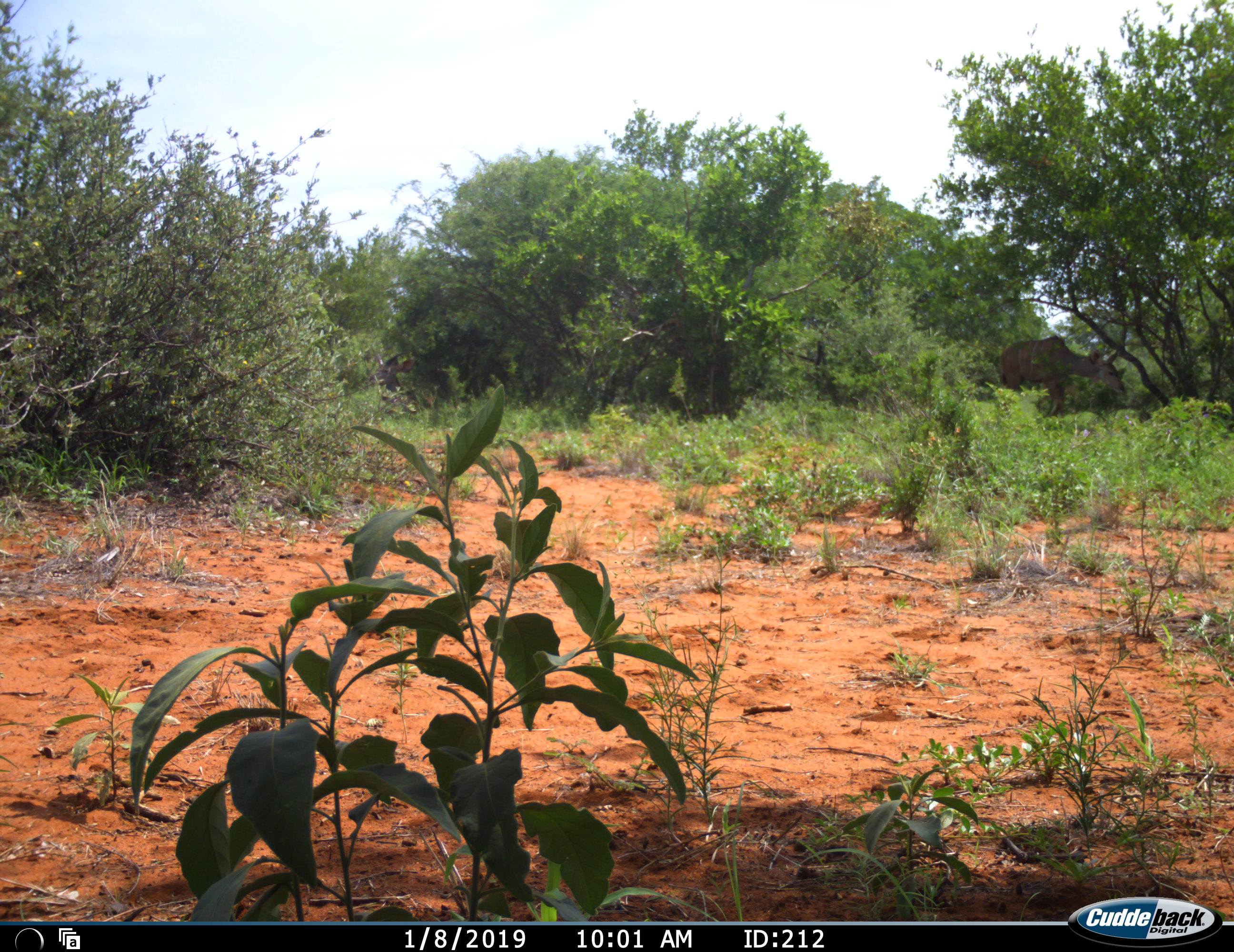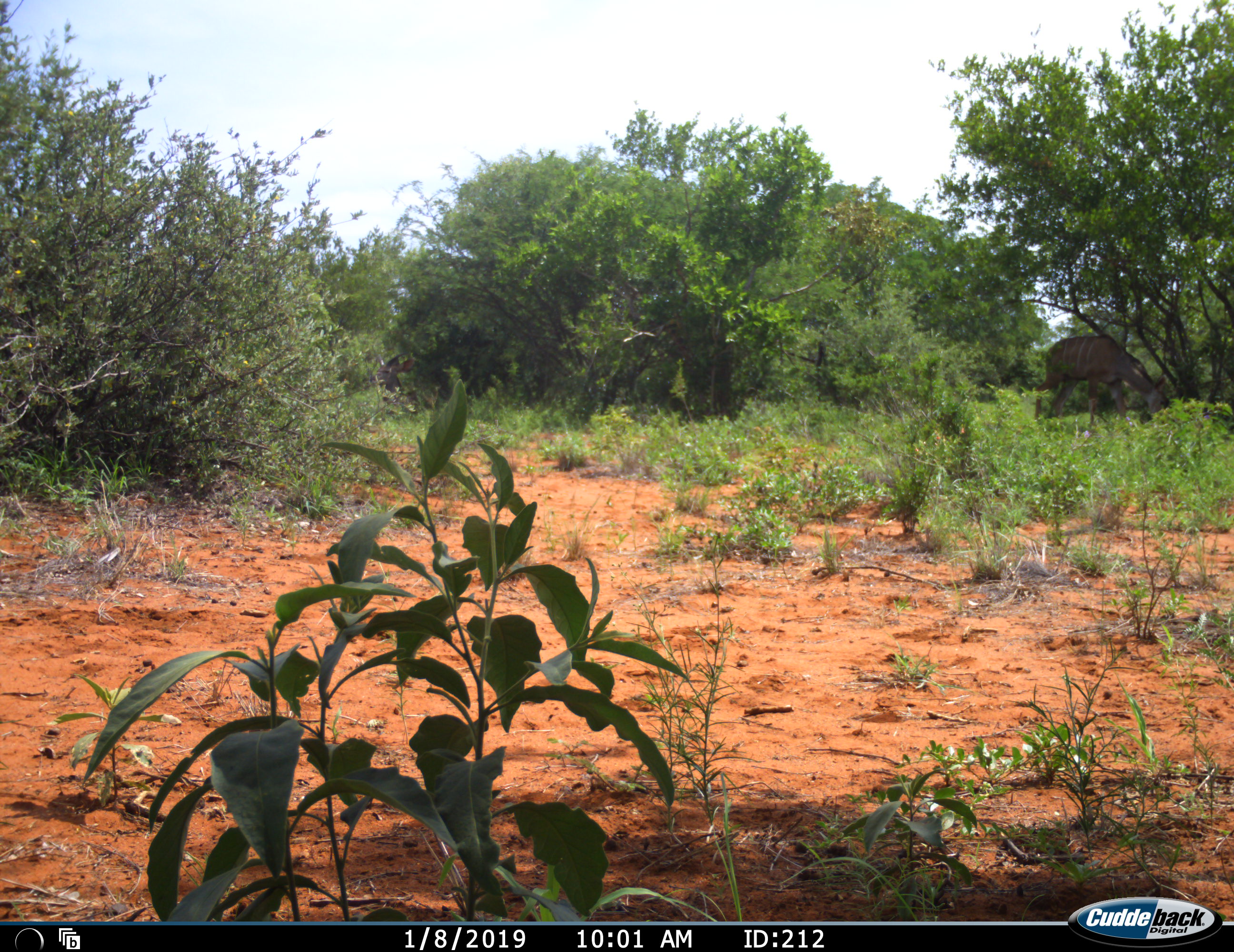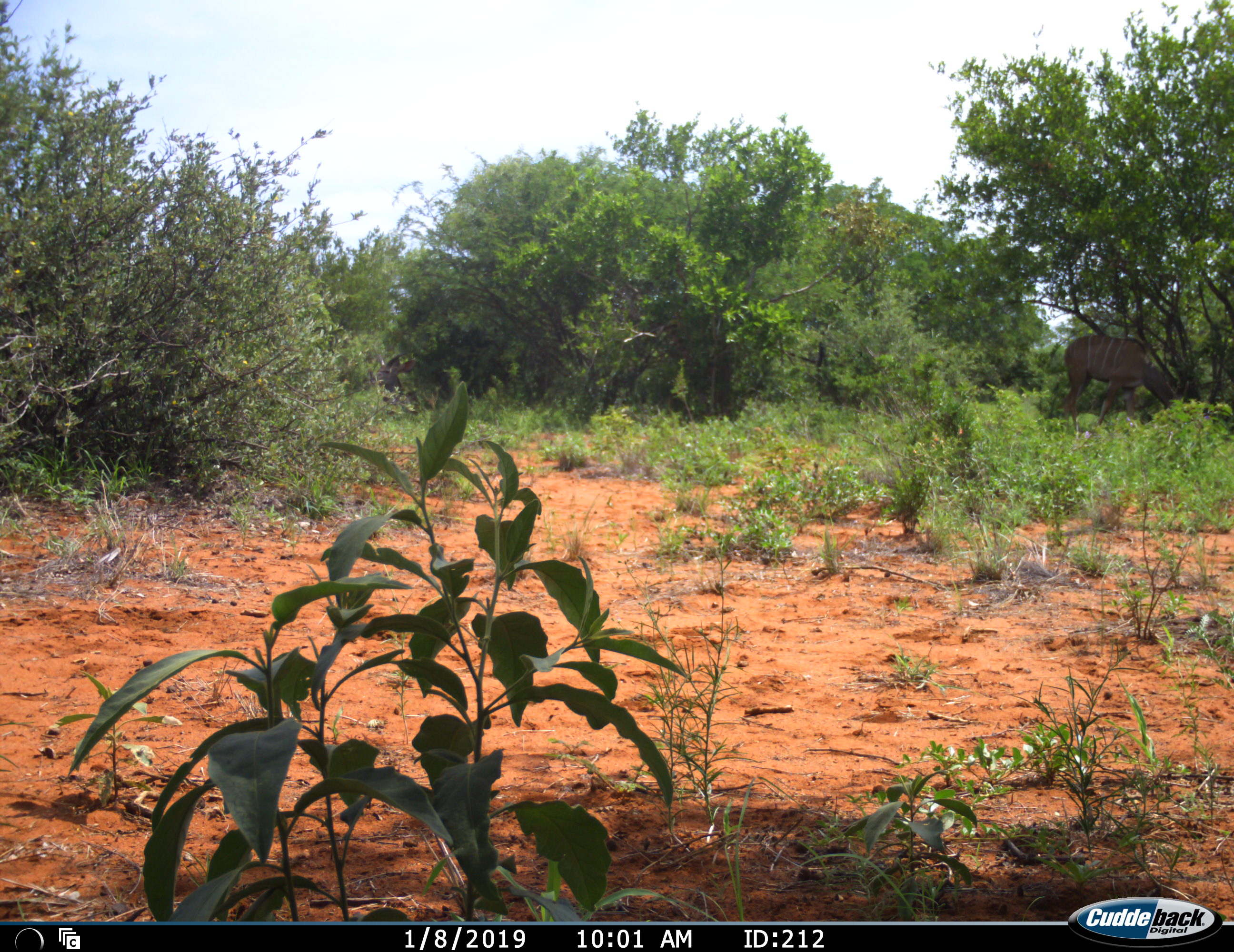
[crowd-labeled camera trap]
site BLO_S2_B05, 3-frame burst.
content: unidentified animal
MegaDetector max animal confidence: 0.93